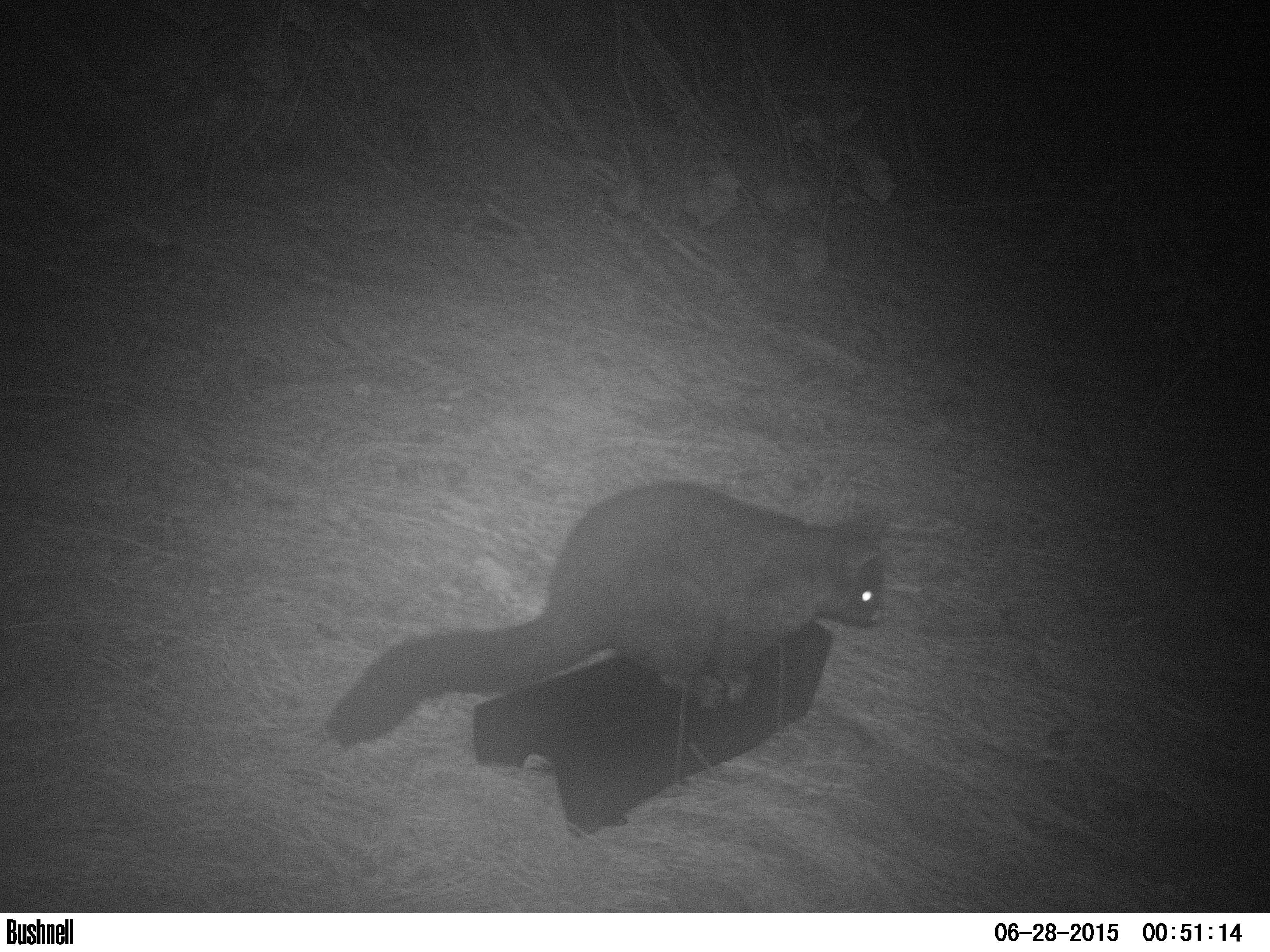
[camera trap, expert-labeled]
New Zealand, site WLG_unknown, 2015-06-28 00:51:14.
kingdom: Animalia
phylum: Chordata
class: Mammalia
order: Diprotodontia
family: Phalangeridae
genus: Trichosurus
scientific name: Trichosurus vulpecula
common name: common brushtail possum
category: possum